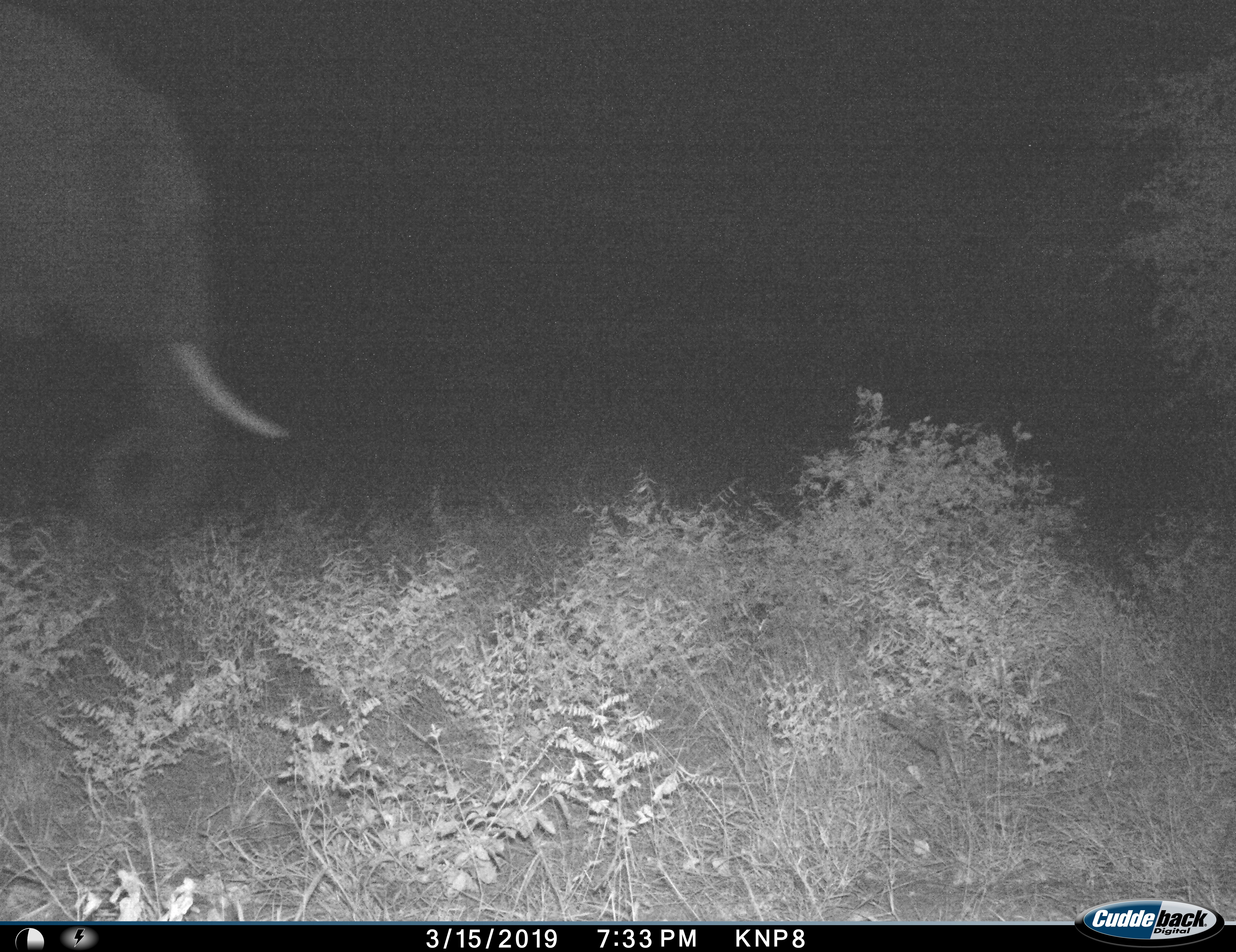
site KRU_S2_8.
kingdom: Animalia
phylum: Chordata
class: Mammalia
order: Proboscidea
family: Elephantidae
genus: Loxodonta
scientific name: Loxodonta africana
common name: african bush elephant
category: elephant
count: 1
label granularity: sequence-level